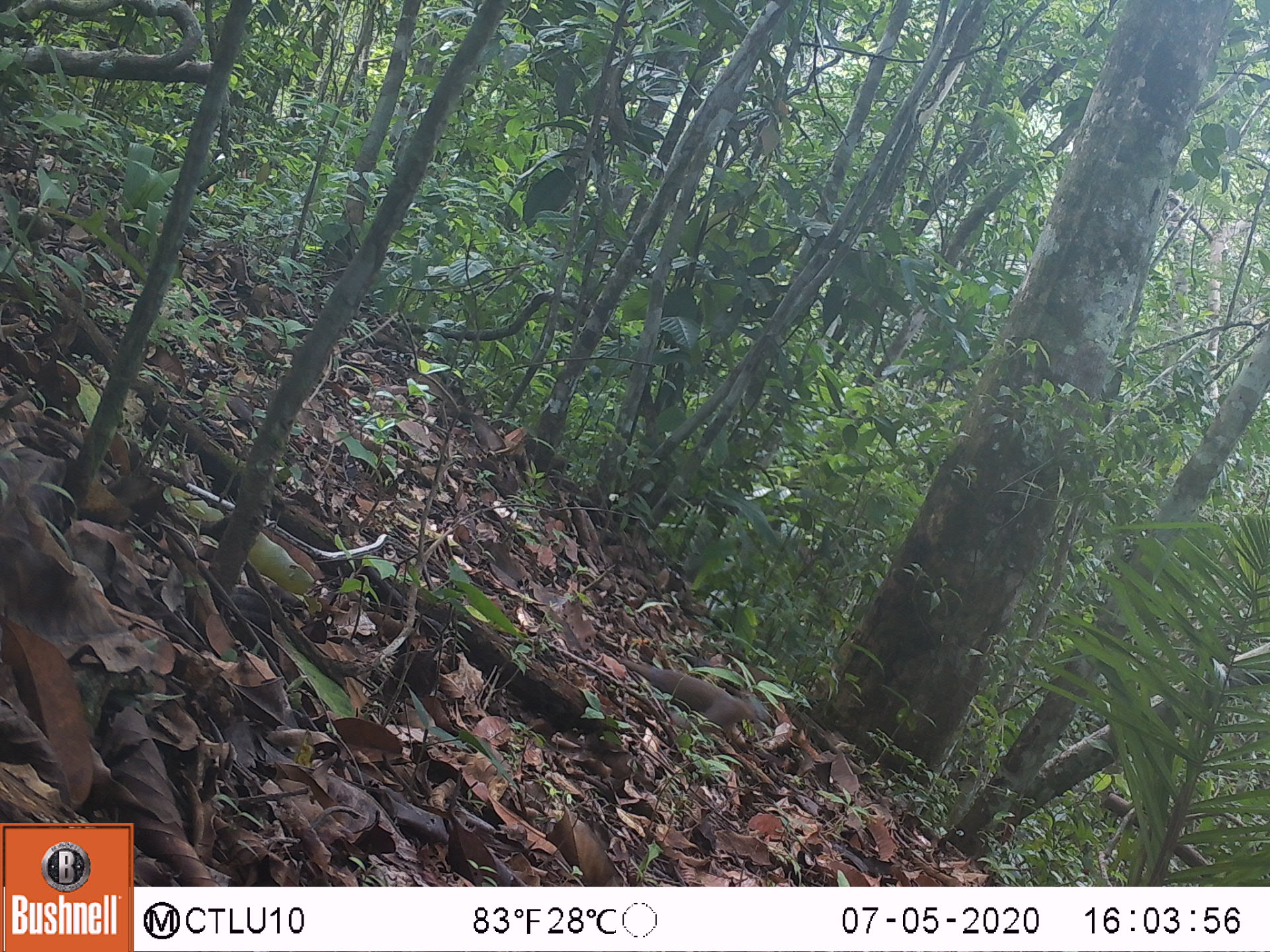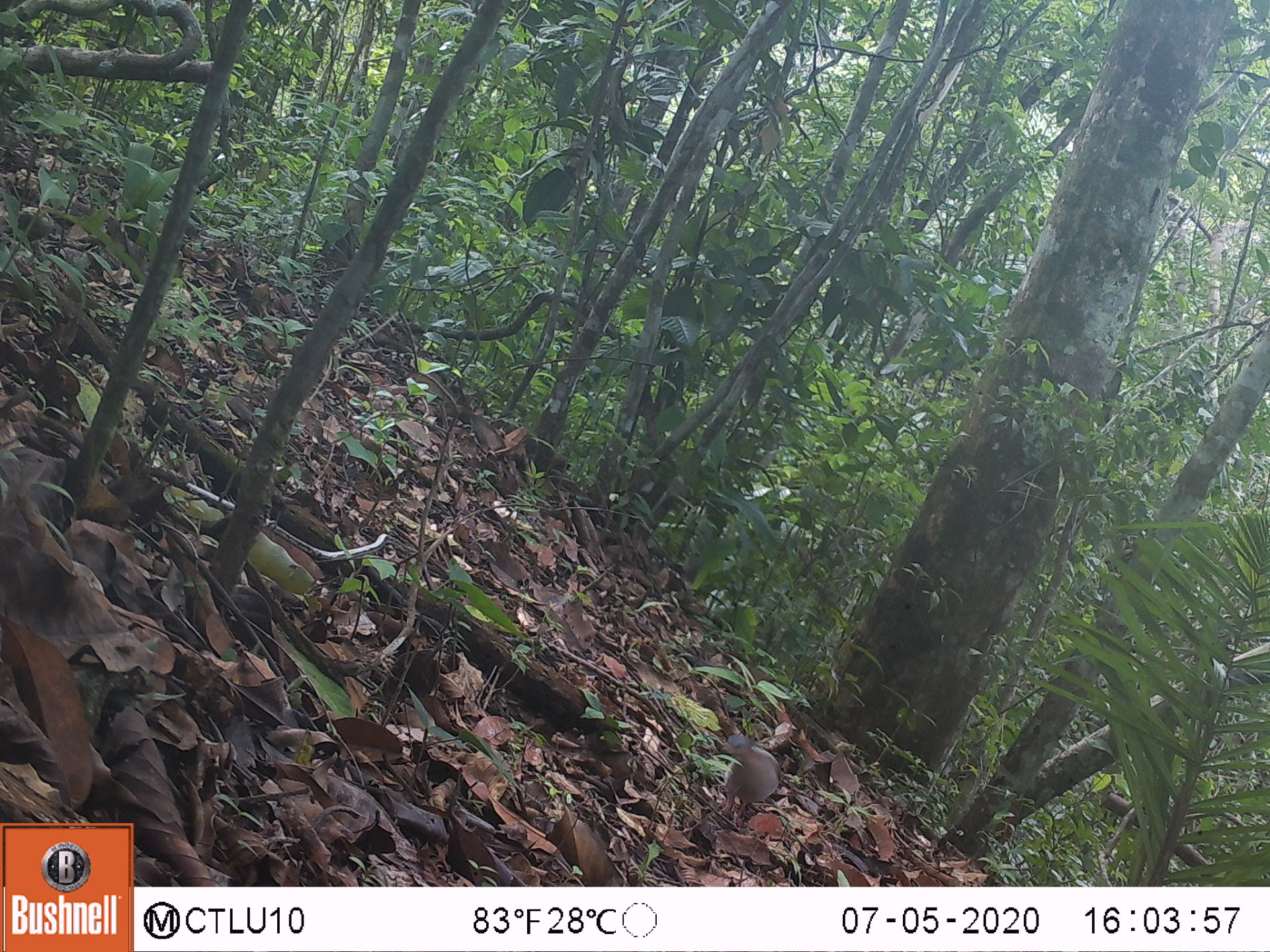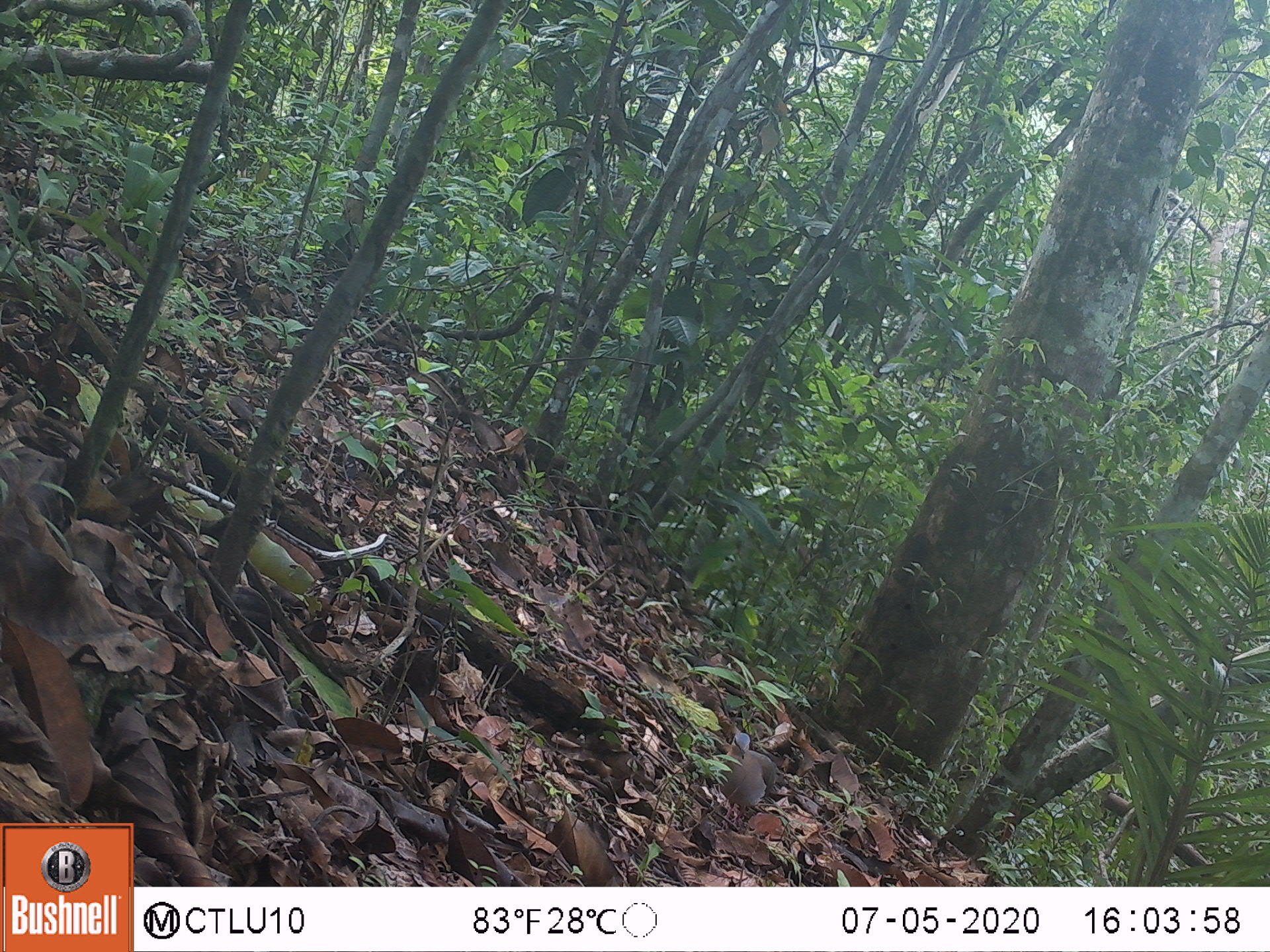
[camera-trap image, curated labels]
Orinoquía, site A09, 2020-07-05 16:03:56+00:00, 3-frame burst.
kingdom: Animalia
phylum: Chordata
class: Aves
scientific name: Aves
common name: bird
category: unknown bird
Unknown bird (bird) (Aves).